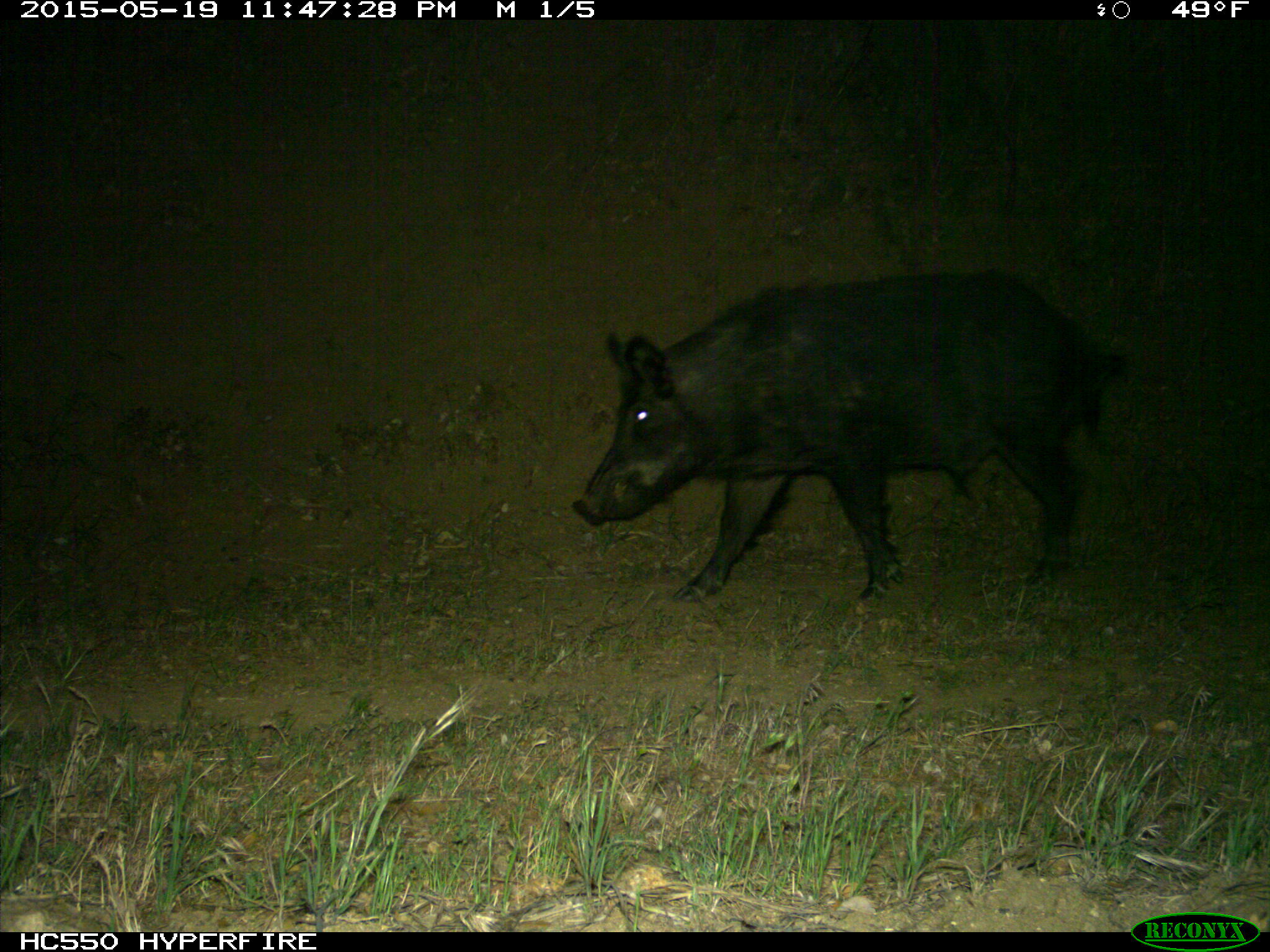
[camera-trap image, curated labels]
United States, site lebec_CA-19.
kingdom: Animalia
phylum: Chordata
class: Mammalia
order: Artiodactyla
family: Suidae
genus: Sus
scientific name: Sus scrofa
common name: wild boar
Sus scrofa (wild boar).